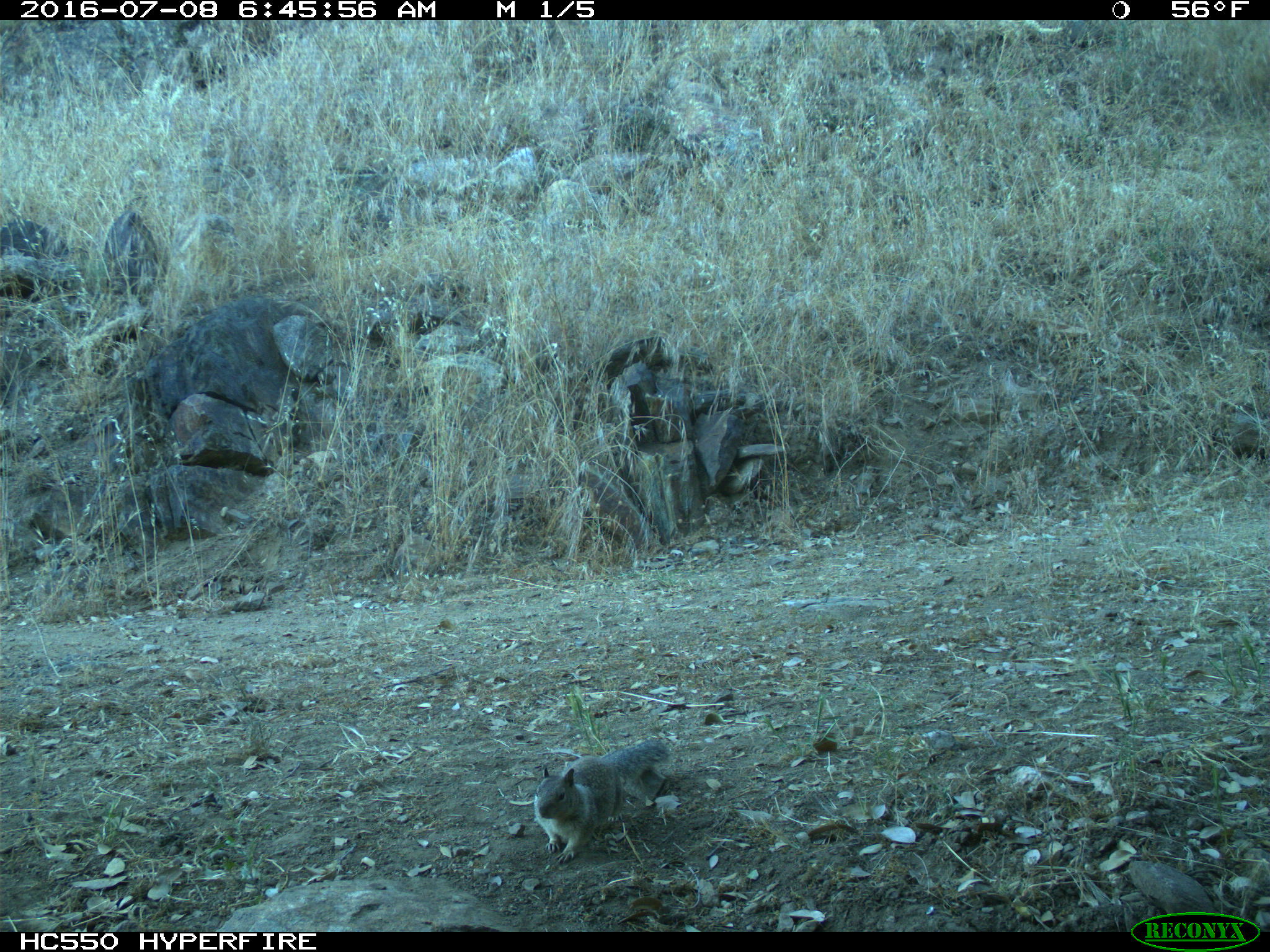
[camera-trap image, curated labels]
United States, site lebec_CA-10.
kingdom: Animalia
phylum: Chordata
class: Mammalia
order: Rodentia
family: Sciuridae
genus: Otospermophilus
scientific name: Otospermophilus beecheyi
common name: california ground squirrel